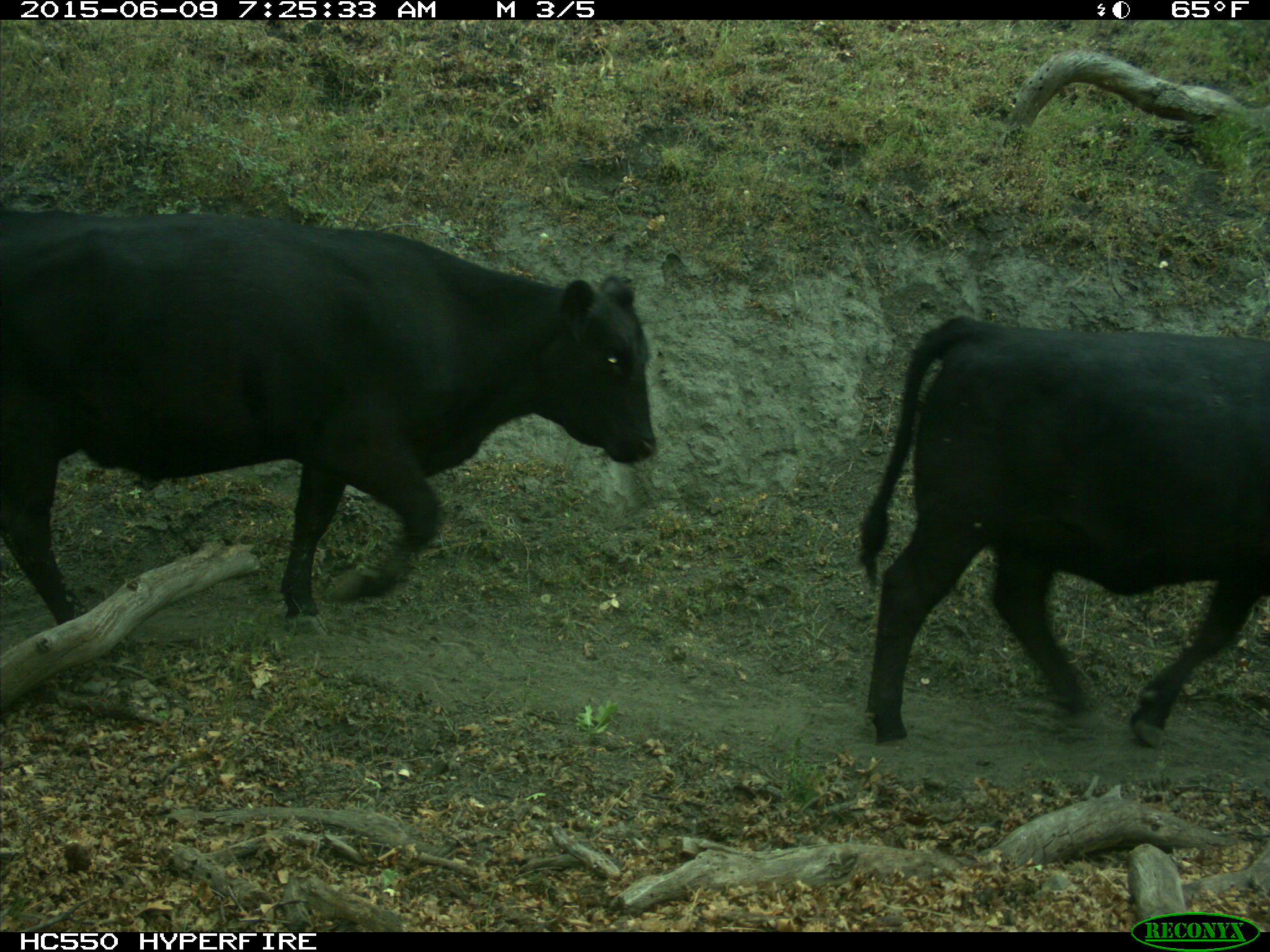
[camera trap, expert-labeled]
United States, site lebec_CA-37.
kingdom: Animalia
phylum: Chordata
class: Mammalia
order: Artiodactyla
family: Bovidae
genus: Bos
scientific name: Bos taurus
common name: domestic cow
Bos taurus (domestic cow).